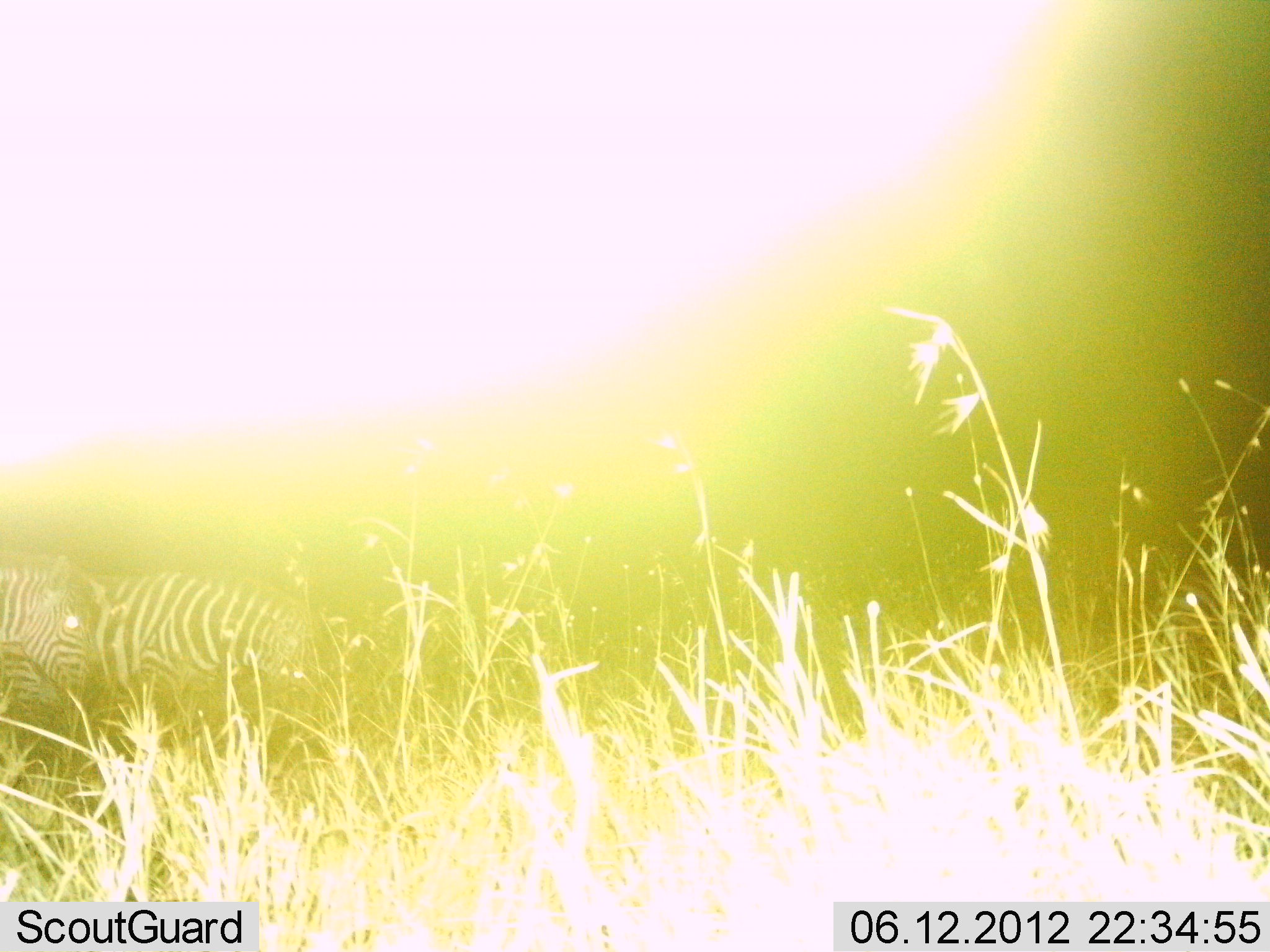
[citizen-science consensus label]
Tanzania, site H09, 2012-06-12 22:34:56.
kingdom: Animalia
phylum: Chordata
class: Mammalia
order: Perissodactyla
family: Equidae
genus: Equus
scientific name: Equus quagga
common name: plains zebra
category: zebra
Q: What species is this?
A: Zebra (plains zebra) (Equus quagga).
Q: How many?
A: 2.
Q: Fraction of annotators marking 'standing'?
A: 70%.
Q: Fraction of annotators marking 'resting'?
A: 0%.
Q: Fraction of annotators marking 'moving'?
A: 10%.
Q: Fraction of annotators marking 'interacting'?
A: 0%.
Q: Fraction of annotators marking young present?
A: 0%.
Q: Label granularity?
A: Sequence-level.